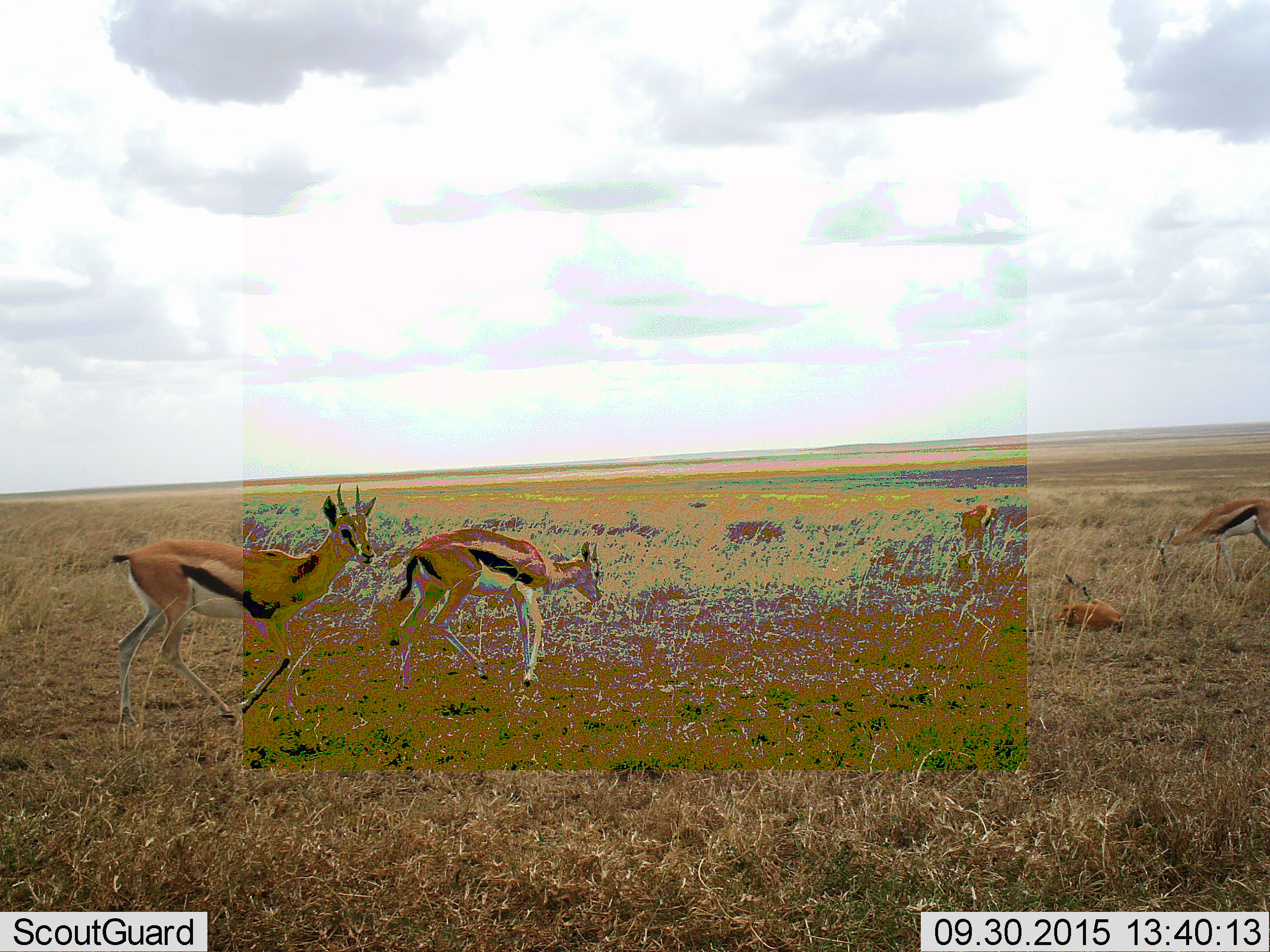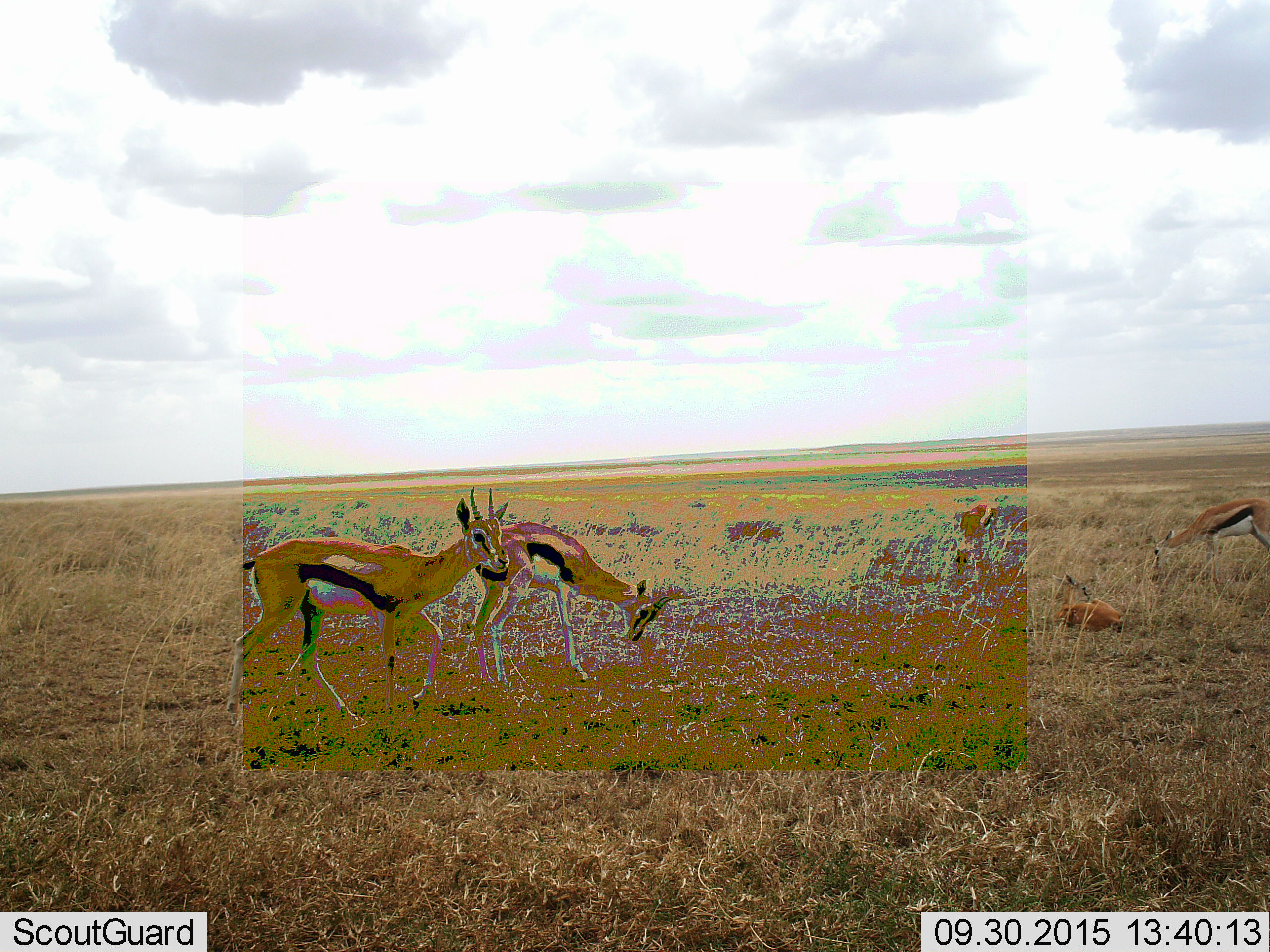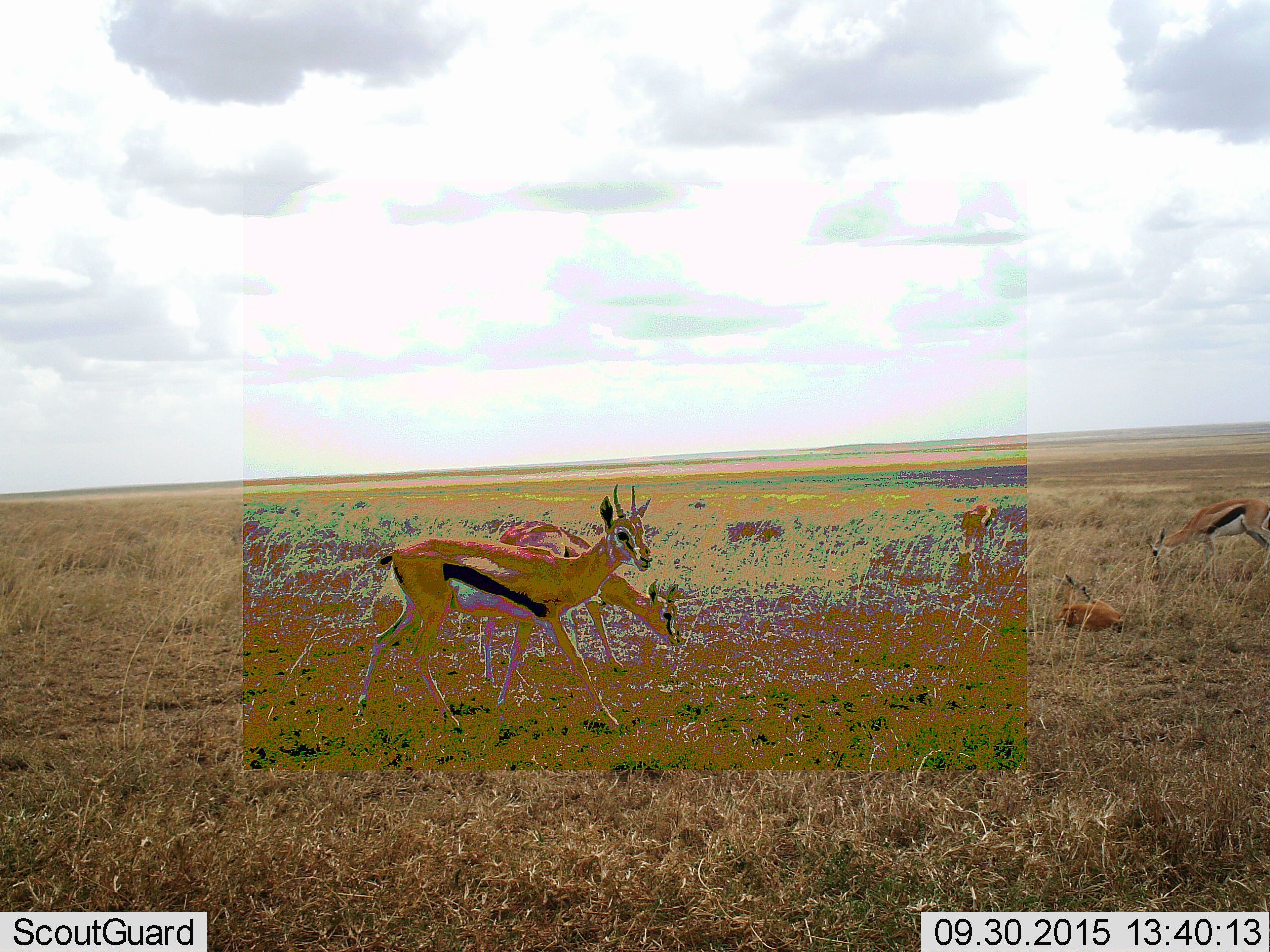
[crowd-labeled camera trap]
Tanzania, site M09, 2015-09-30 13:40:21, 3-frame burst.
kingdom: Animalia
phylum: Chordata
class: Mammalia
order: Artiodactyla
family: Bovidae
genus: Eudorcas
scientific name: Eudorcas thomsonii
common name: thomson's gazelle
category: gazellethomsons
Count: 5.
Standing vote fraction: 44%.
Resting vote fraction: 89%.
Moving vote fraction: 89%.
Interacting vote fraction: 0%.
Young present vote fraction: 33%.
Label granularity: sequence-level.